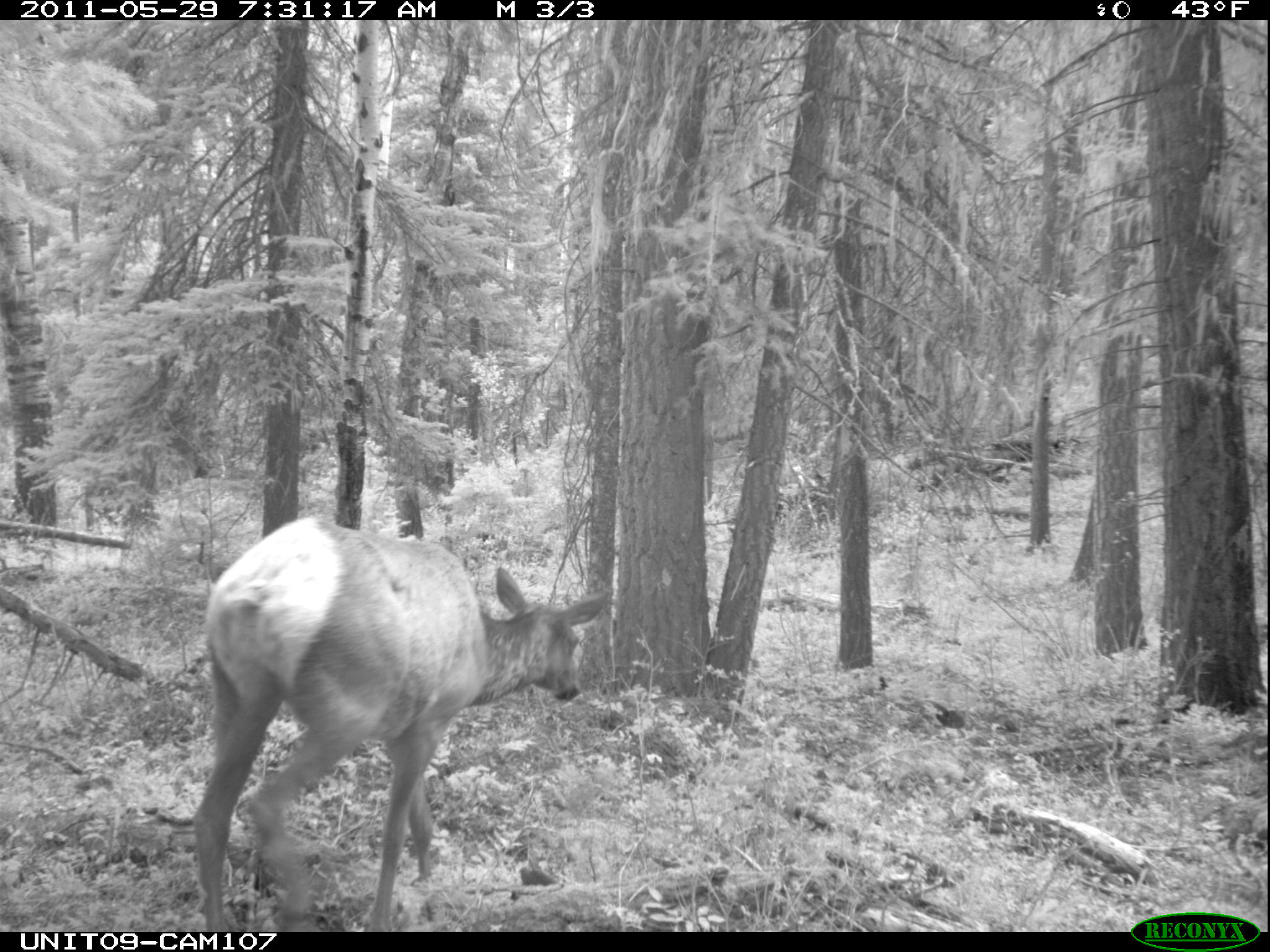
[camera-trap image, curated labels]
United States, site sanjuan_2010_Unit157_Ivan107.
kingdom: Animalia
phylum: Chordata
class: Mammalia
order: Artiodactyla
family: Cervidae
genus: Cervus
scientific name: Cervus elaphus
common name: red deer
Cervus elaphus (red deer).